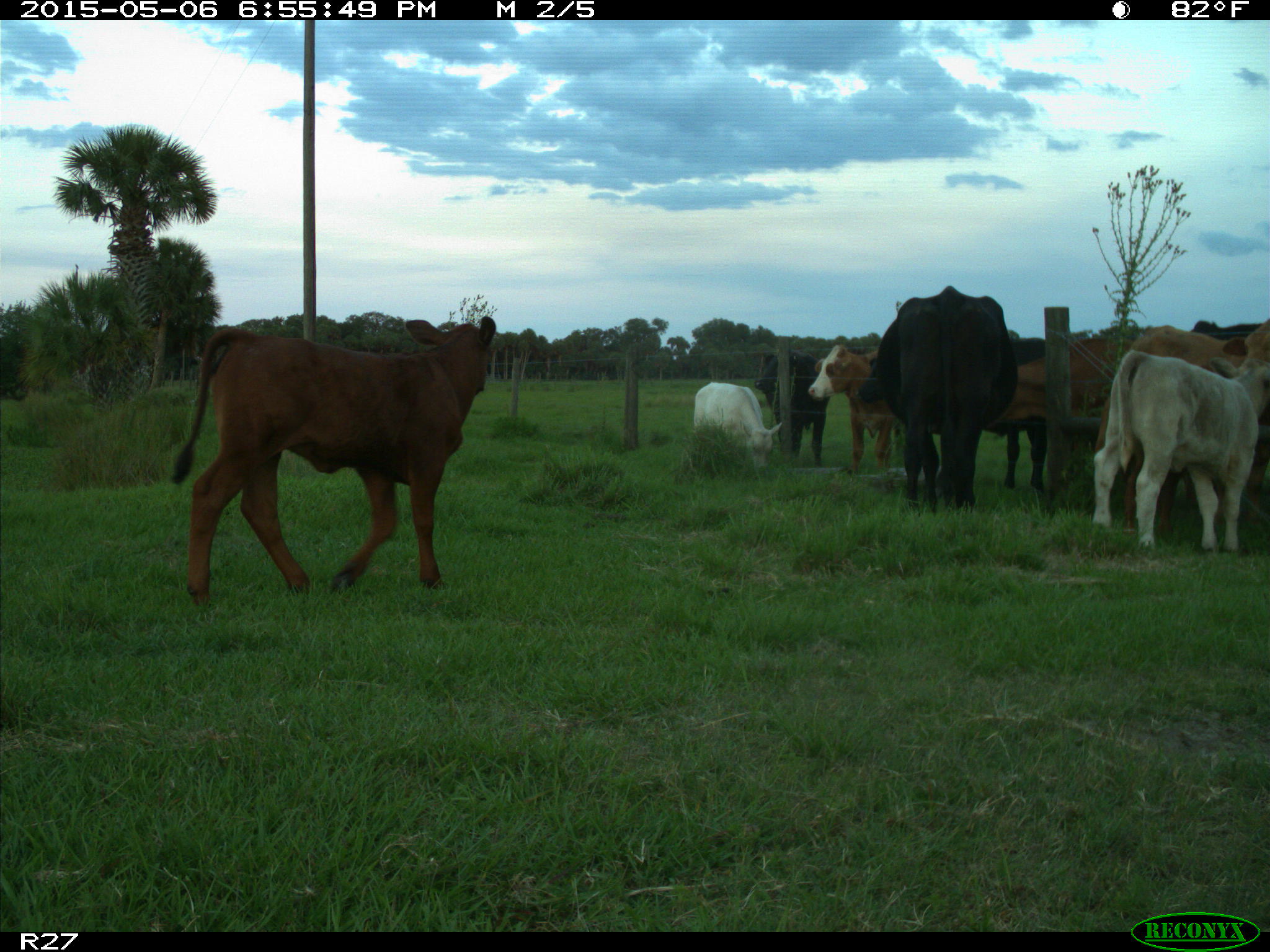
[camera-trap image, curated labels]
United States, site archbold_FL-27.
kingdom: Animalia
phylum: Chordata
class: Mammalia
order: Artiodactyla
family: Bovidae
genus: Bos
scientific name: Bos taurus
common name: domestic cow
Bos taurus (domestic cow).